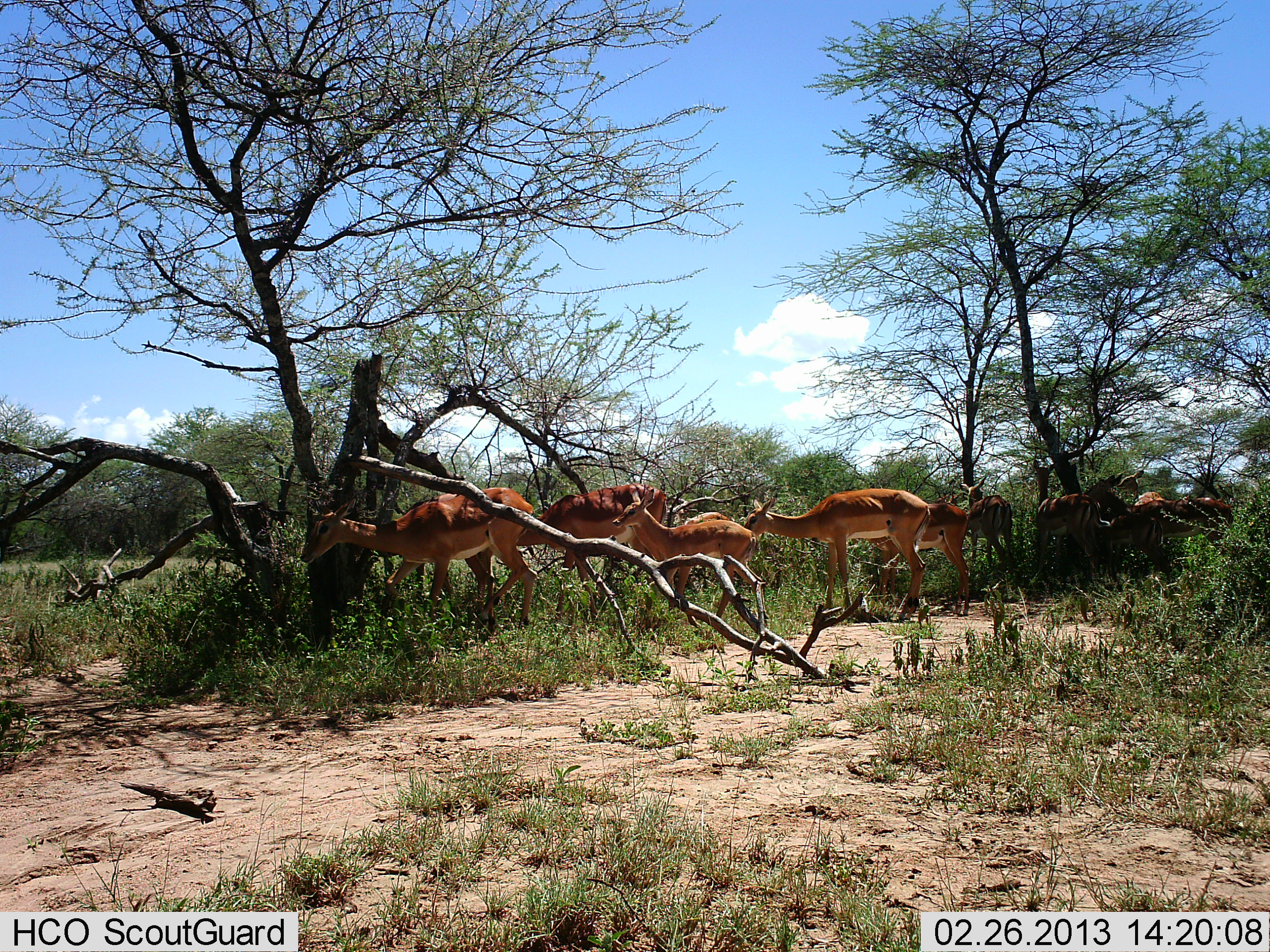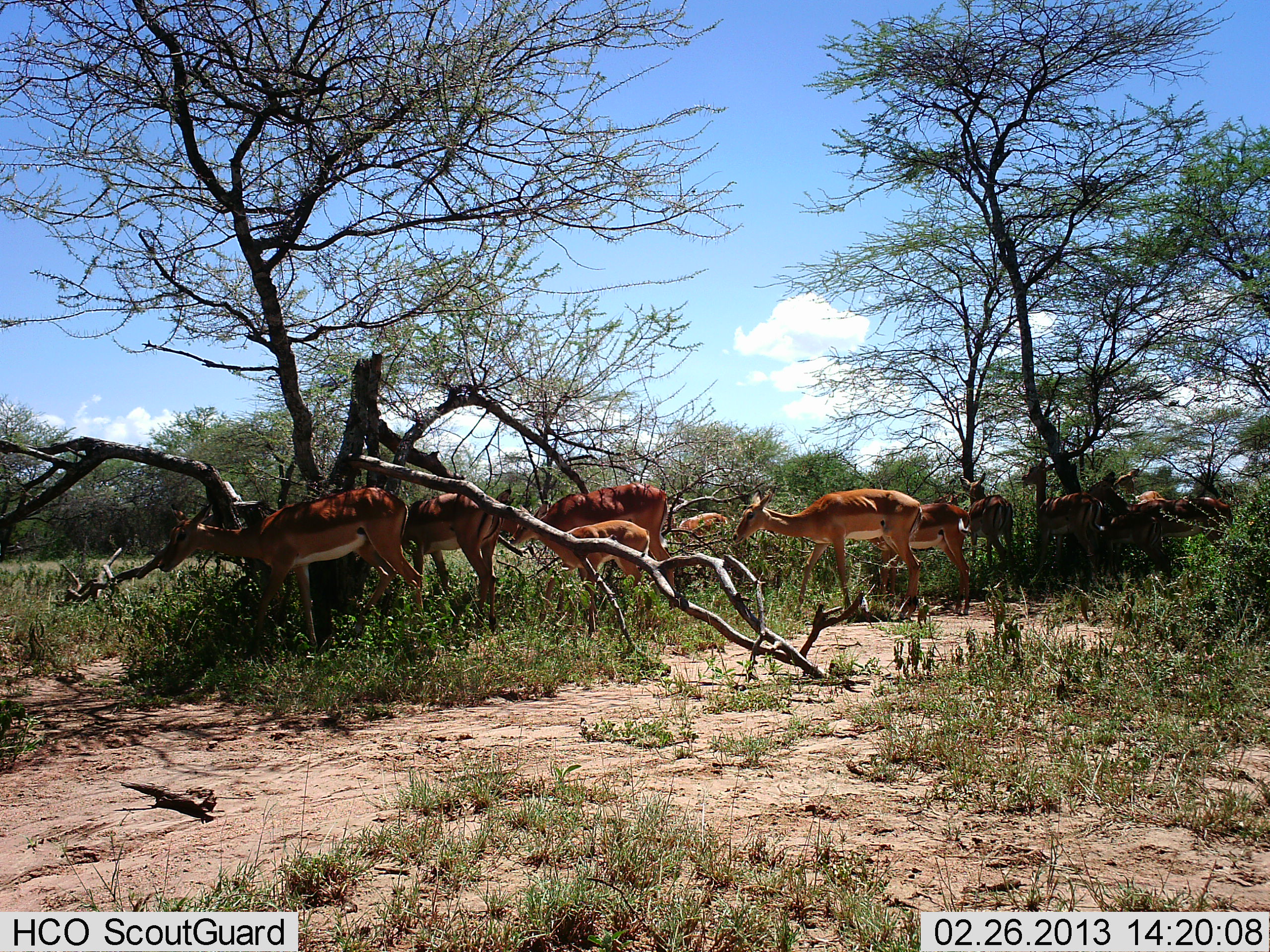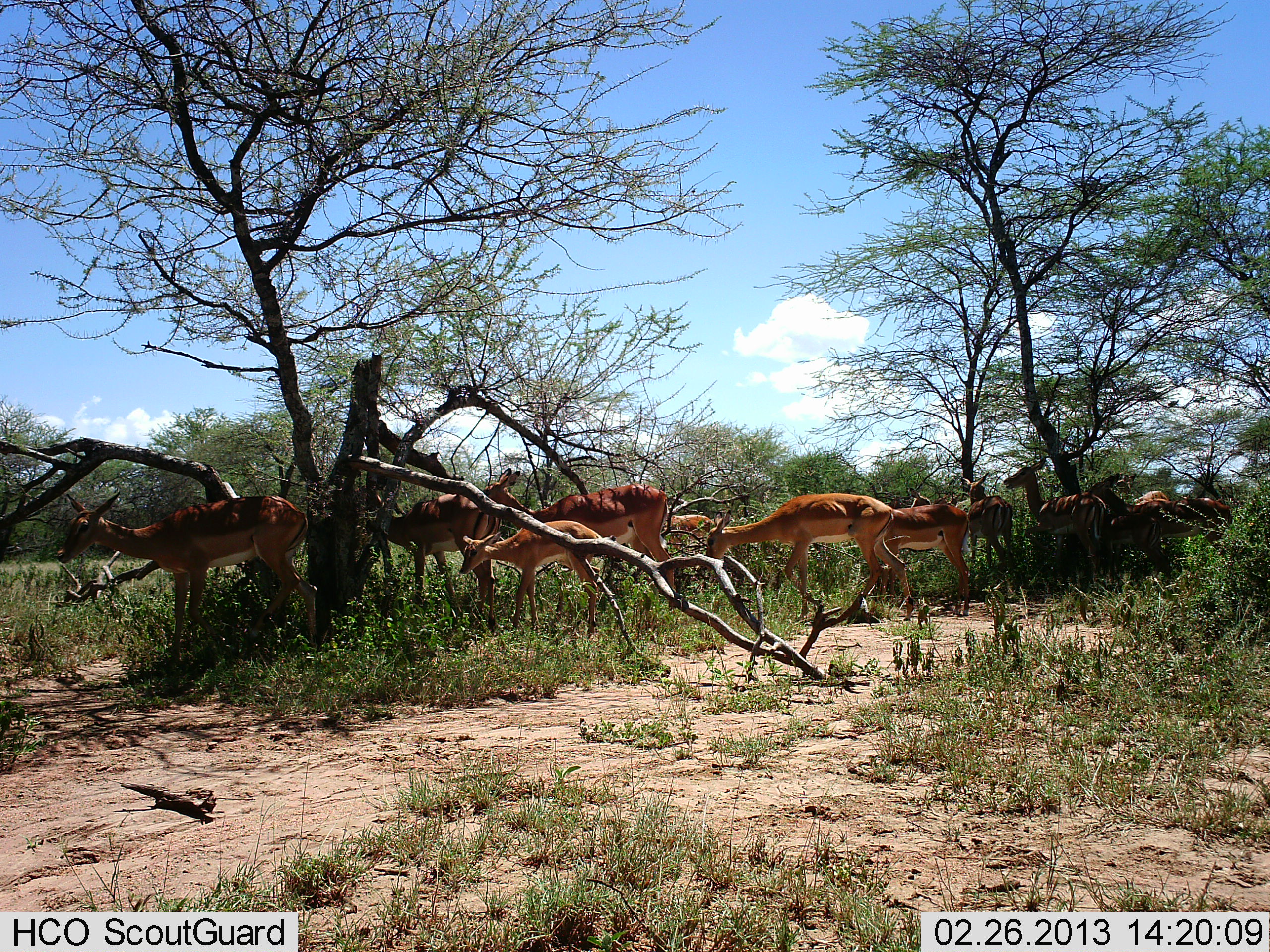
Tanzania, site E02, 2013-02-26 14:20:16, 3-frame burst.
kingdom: Animalia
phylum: Chordata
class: Mammalia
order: Artiodactyla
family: Bovidae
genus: Aepyceros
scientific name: Aepyceros melampus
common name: impala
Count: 11-50.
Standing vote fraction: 56%.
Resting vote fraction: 0%.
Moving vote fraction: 89%.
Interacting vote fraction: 0%.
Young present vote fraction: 67%.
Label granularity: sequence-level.